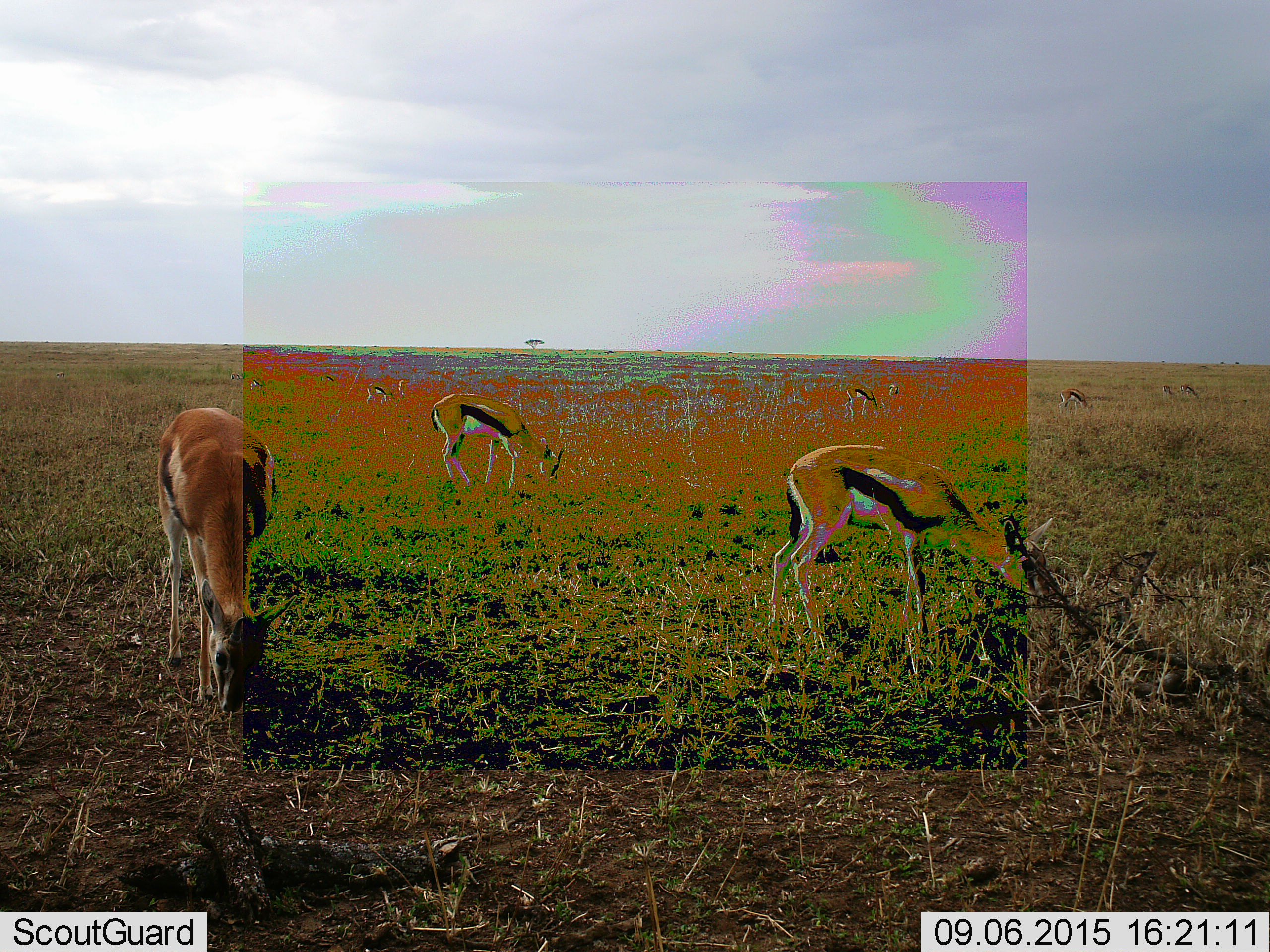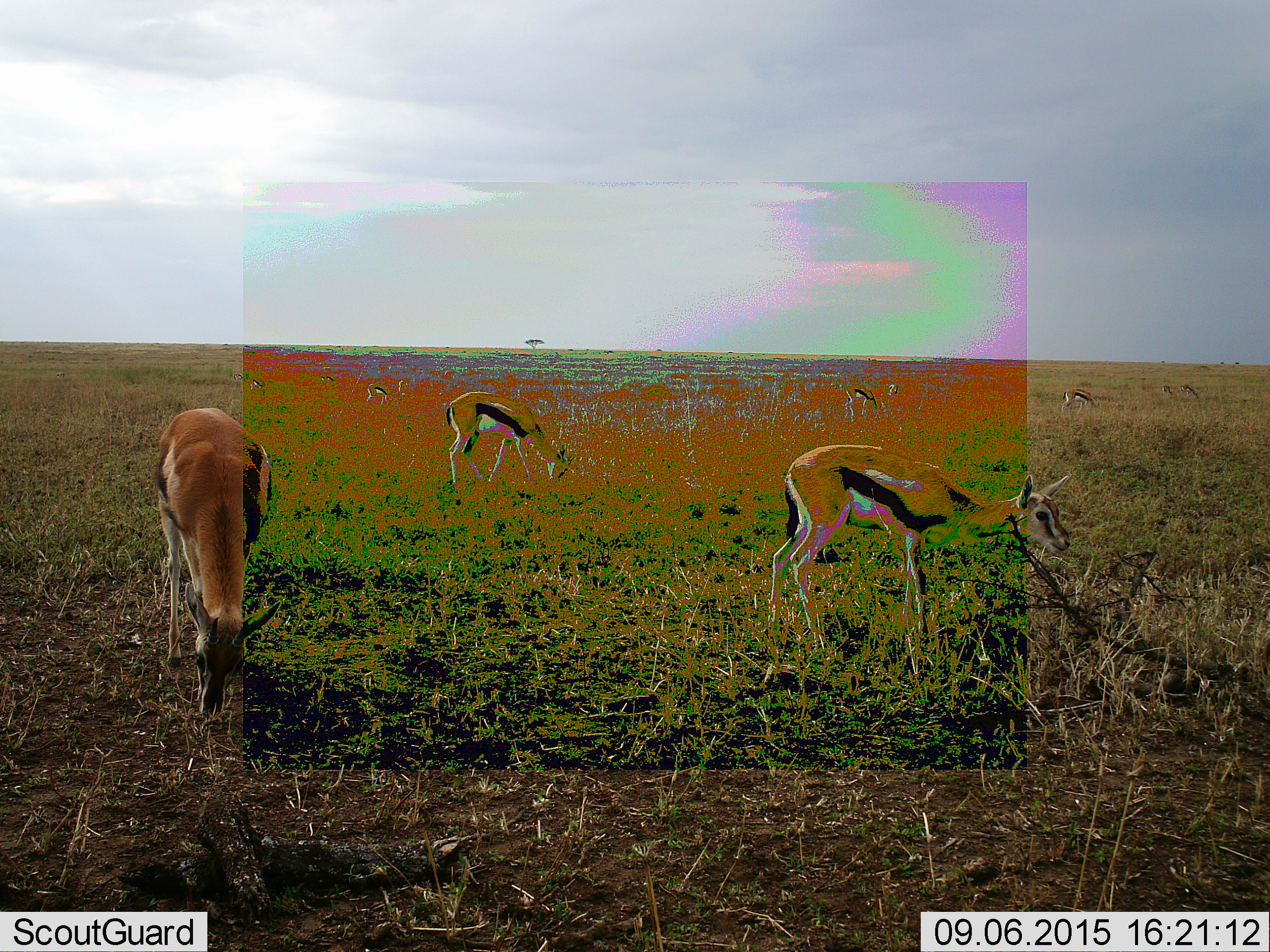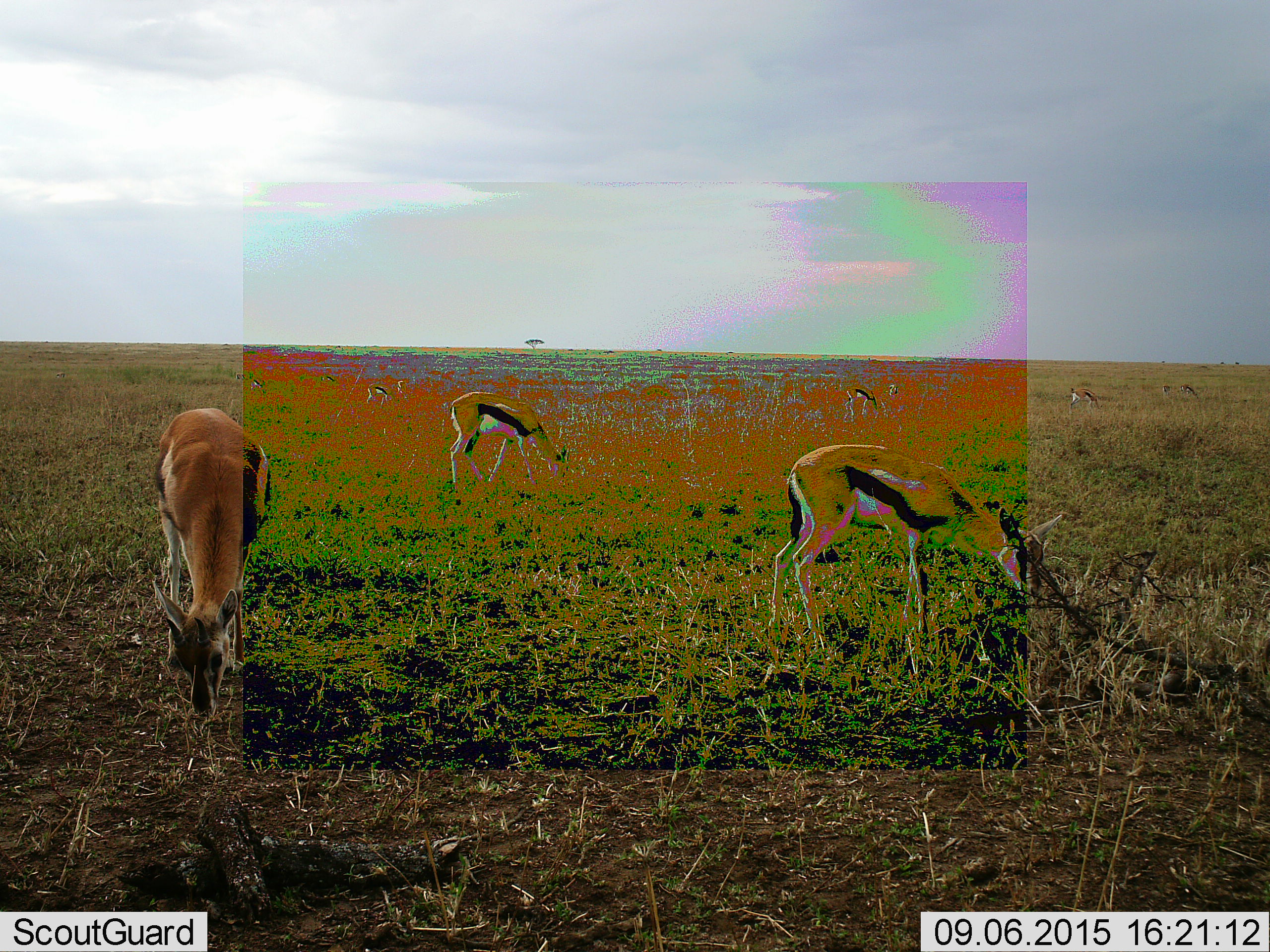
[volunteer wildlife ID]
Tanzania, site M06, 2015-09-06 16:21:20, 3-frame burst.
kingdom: Animalia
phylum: Chordata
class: Mammalia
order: Artiodactyla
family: Bovidae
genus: Eudorcas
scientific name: Eudorcas thomsonii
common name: thomson's gazelle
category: gazellethomsons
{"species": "gazellethomsons (thomson's gazelle) (Eudorcas thomsonii)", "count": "11-50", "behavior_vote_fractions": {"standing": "50%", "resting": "0%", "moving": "38%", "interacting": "0%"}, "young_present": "12%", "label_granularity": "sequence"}